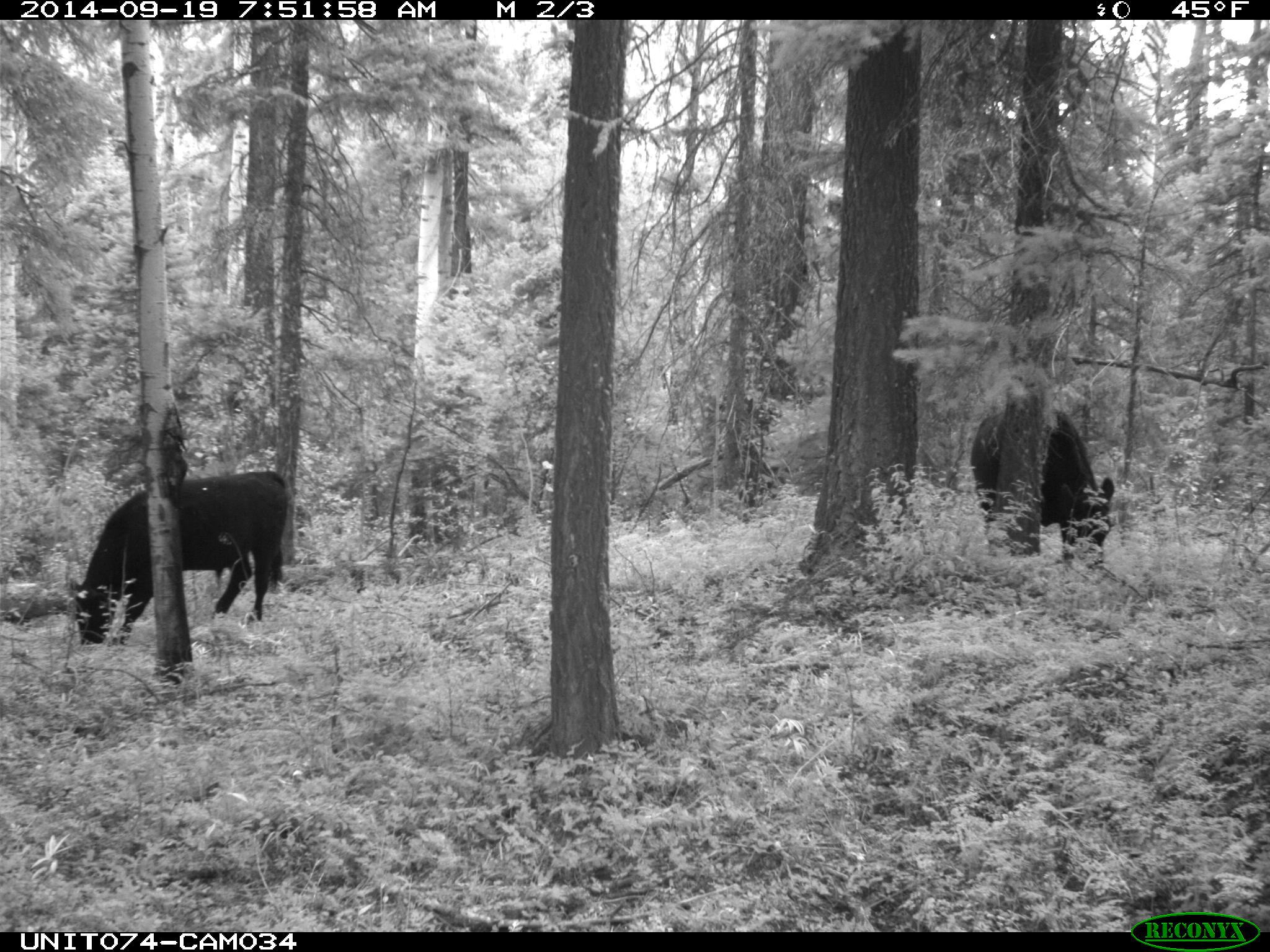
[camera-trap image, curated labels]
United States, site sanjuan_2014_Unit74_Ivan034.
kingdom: Animalia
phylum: Chordata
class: Mammalia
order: Artiodactyla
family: Bovidae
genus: Bos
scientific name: Bos taurus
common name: domestic cow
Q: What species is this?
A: Bos taurus (domestic cow).